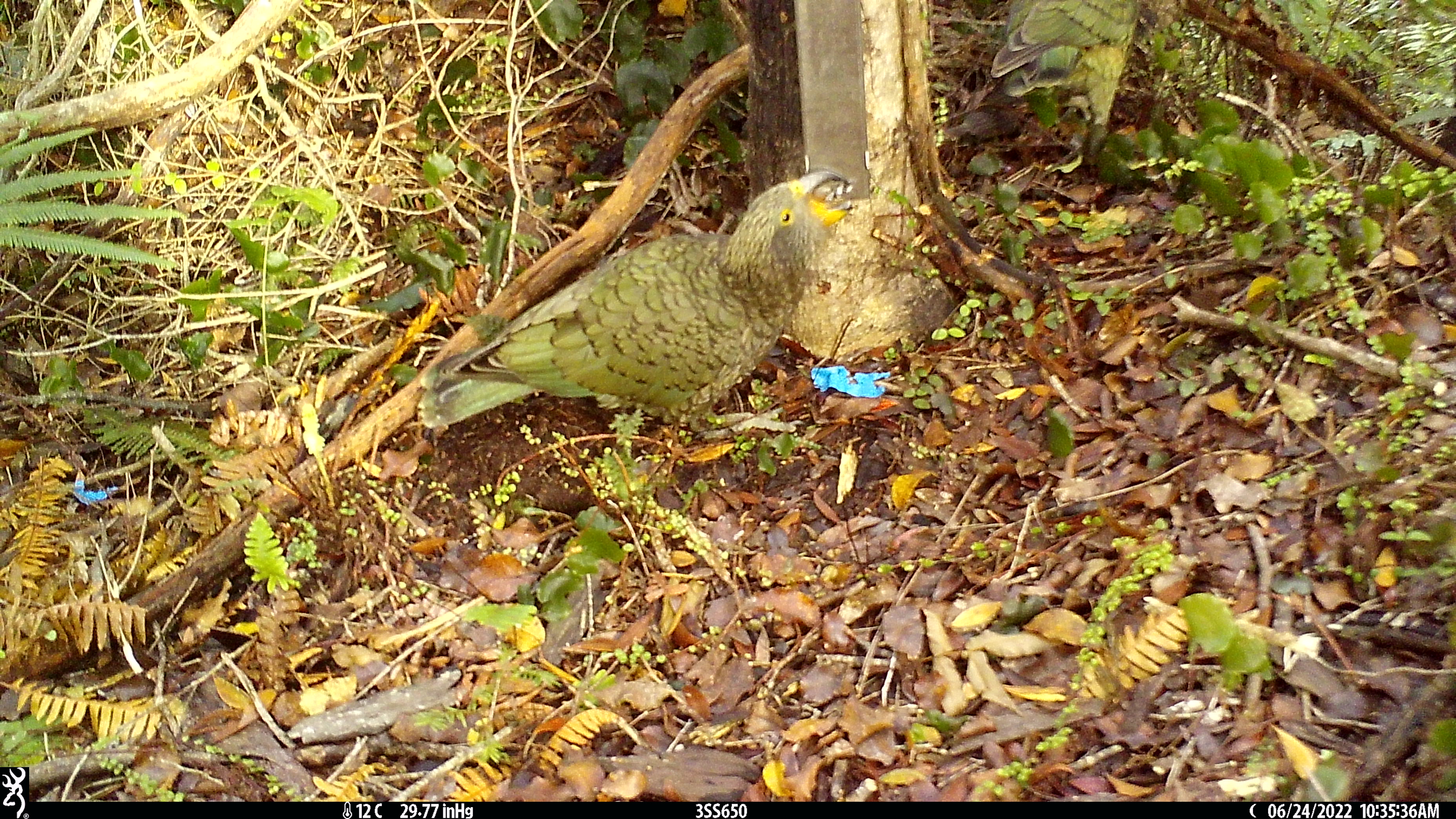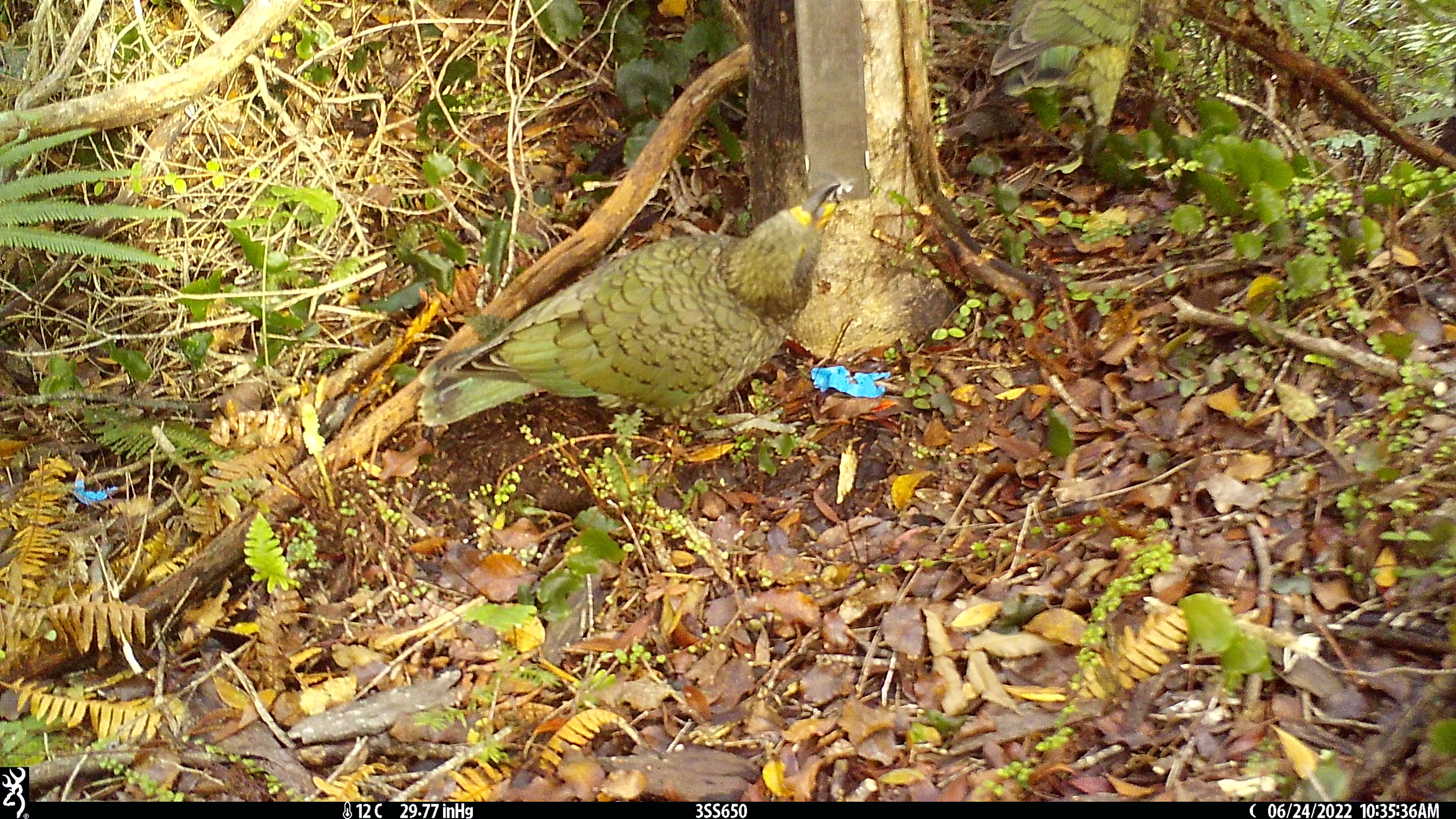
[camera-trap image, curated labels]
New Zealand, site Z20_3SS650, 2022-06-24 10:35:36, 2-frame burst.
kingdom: Animalia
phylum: Chordata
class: Aves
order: Psittaciformes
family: Strigopidae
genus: Nestor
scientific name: Nestor notabilis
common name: kea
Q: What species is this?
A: Kea (Nestor notabilis).